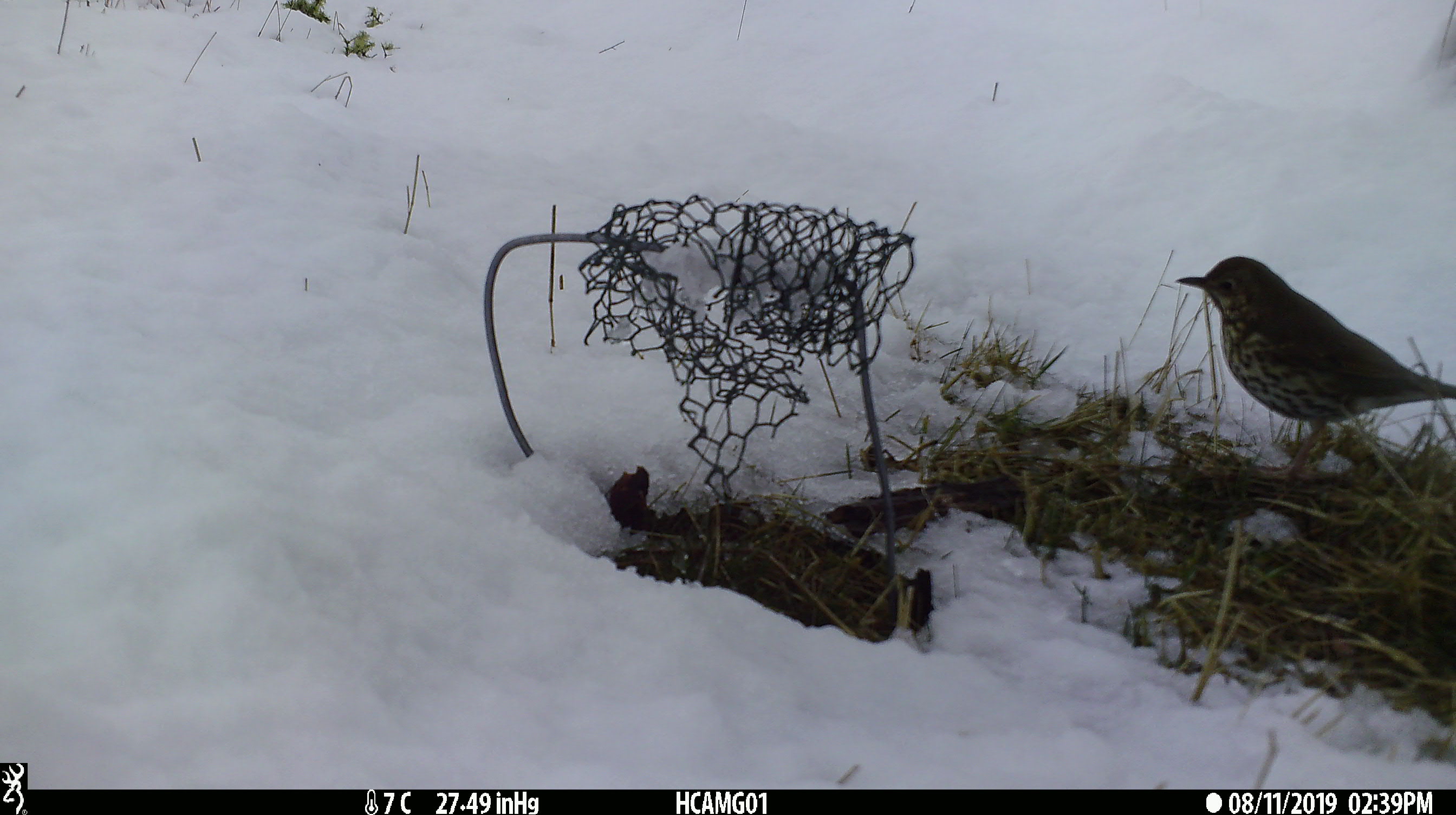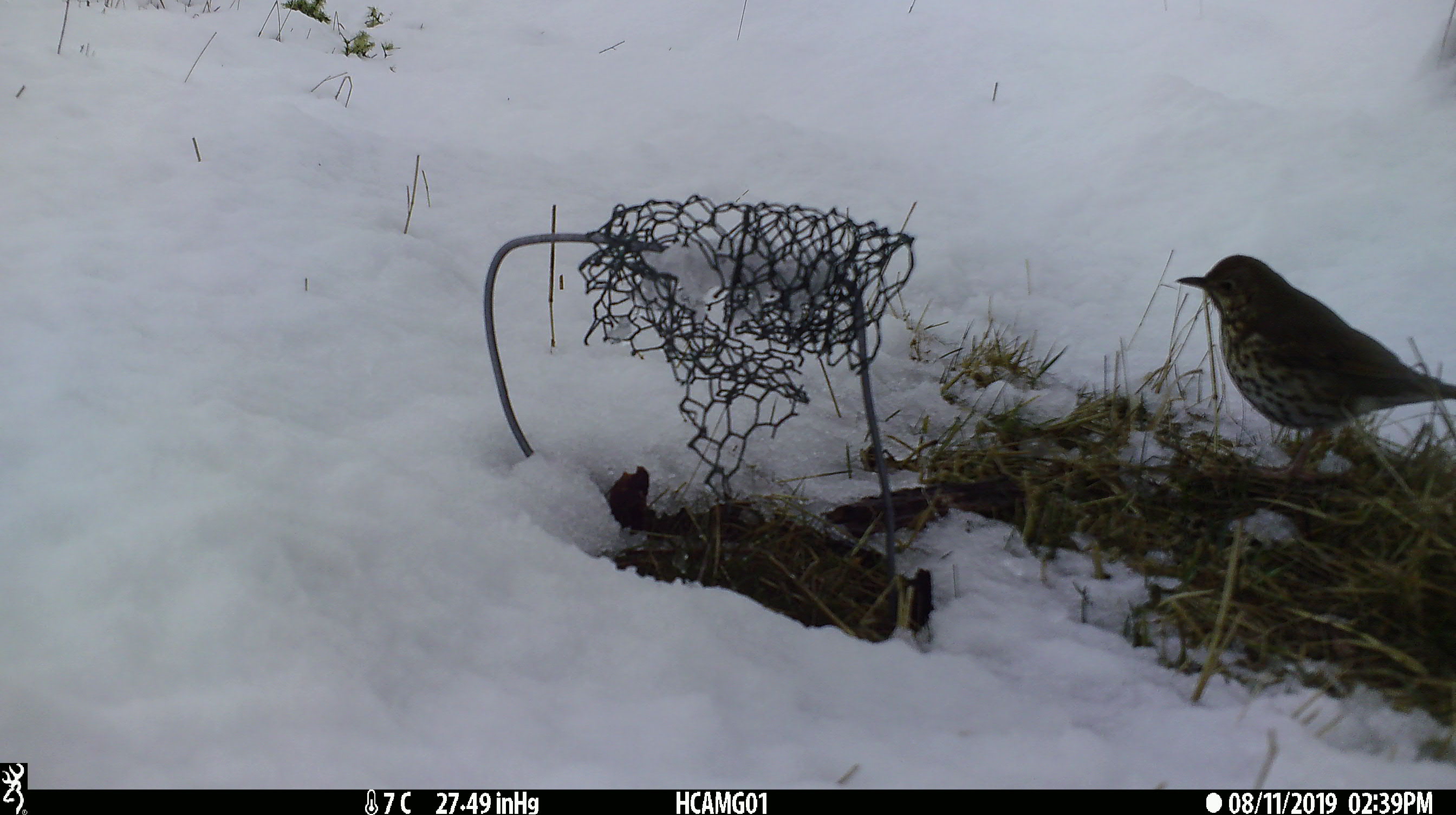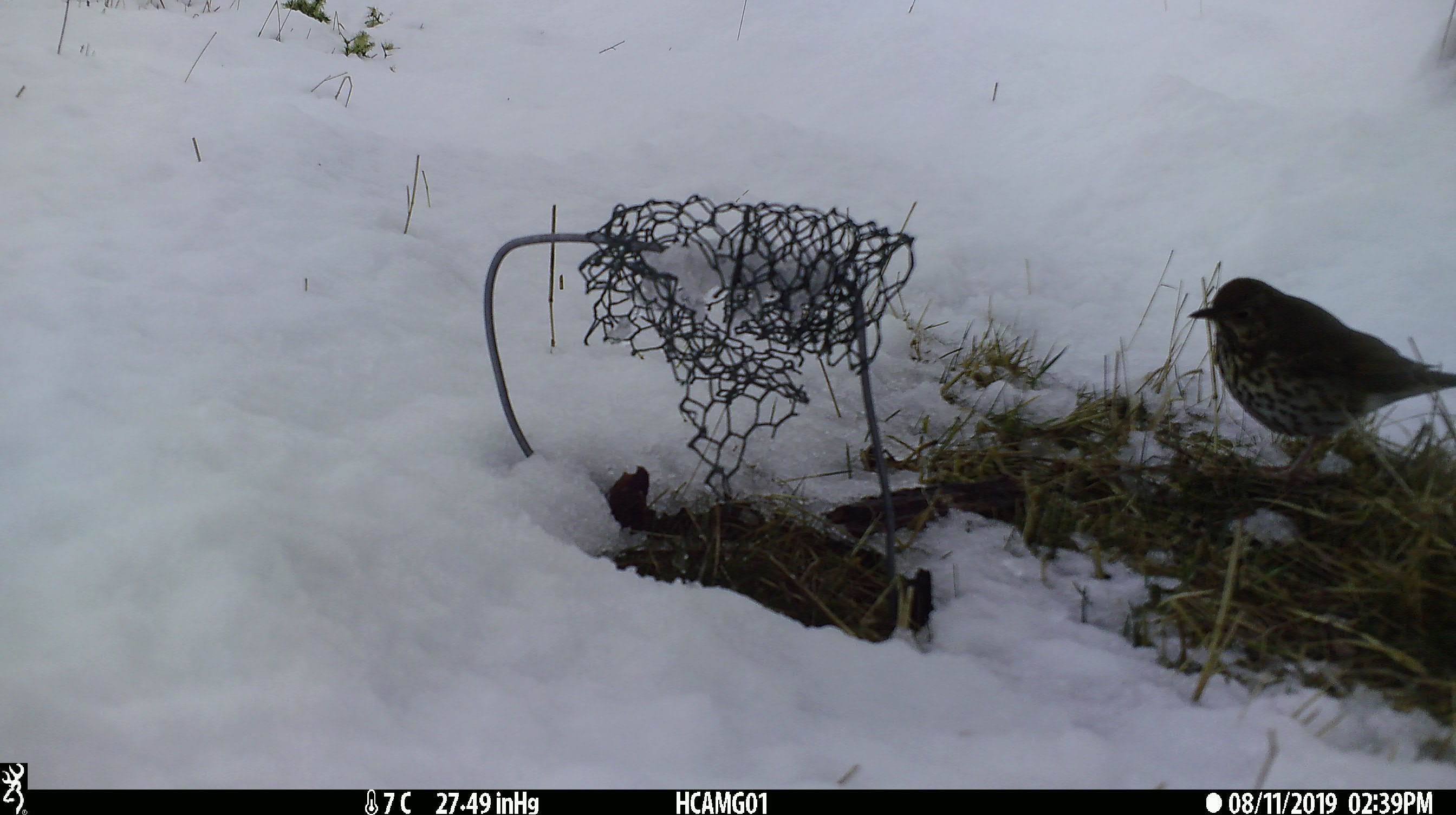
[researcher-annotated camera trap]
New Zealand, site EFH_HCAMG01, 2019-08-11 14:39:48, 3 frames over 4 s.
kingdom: Animalia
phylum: Chordata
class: Aves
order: Passeriformes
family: Turdidae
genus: Turdus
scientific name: Turdus philomelos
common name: song thrush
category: thrush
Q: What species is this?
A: Thrush (song thrush) (Turdus philomelos).